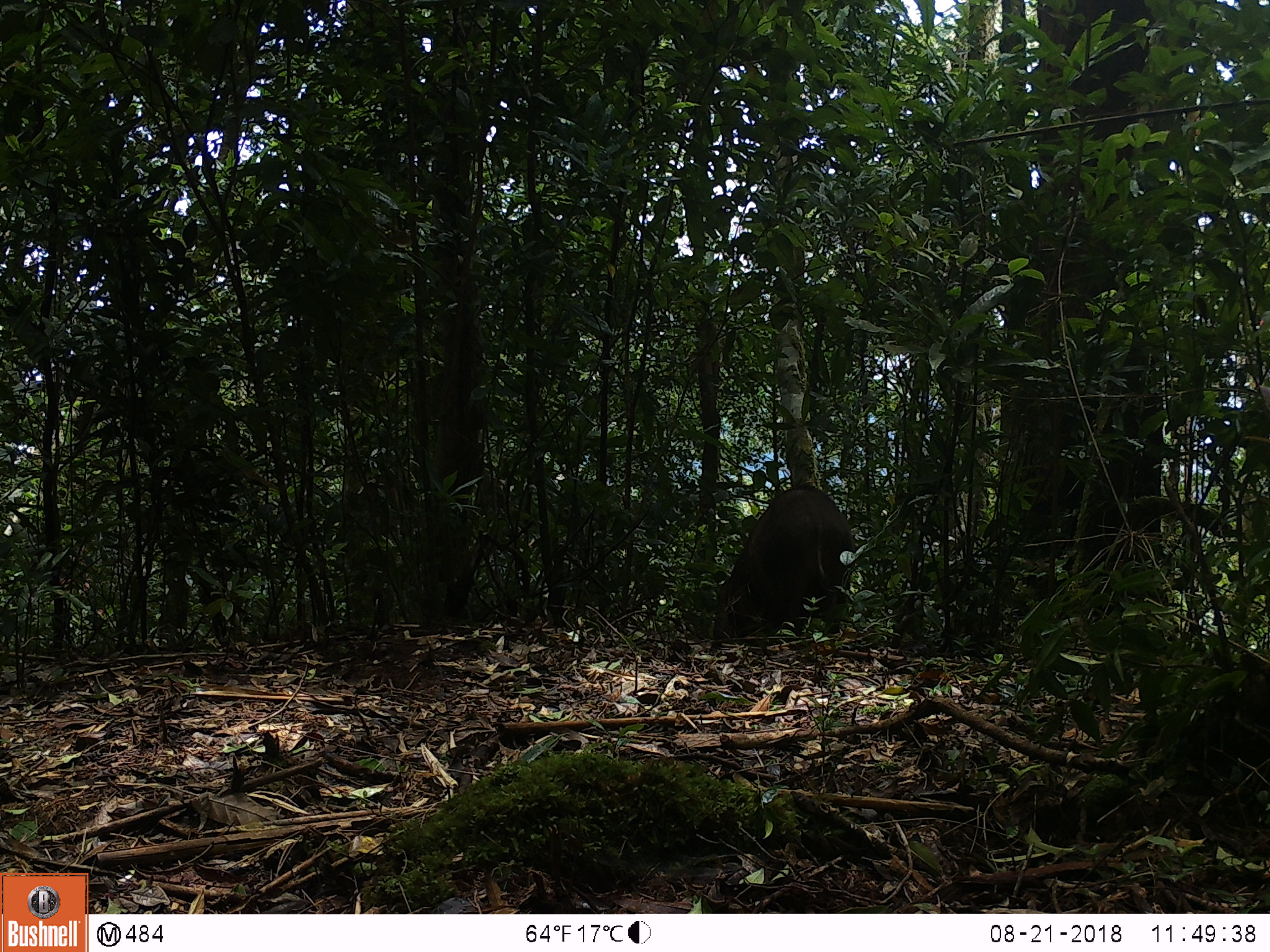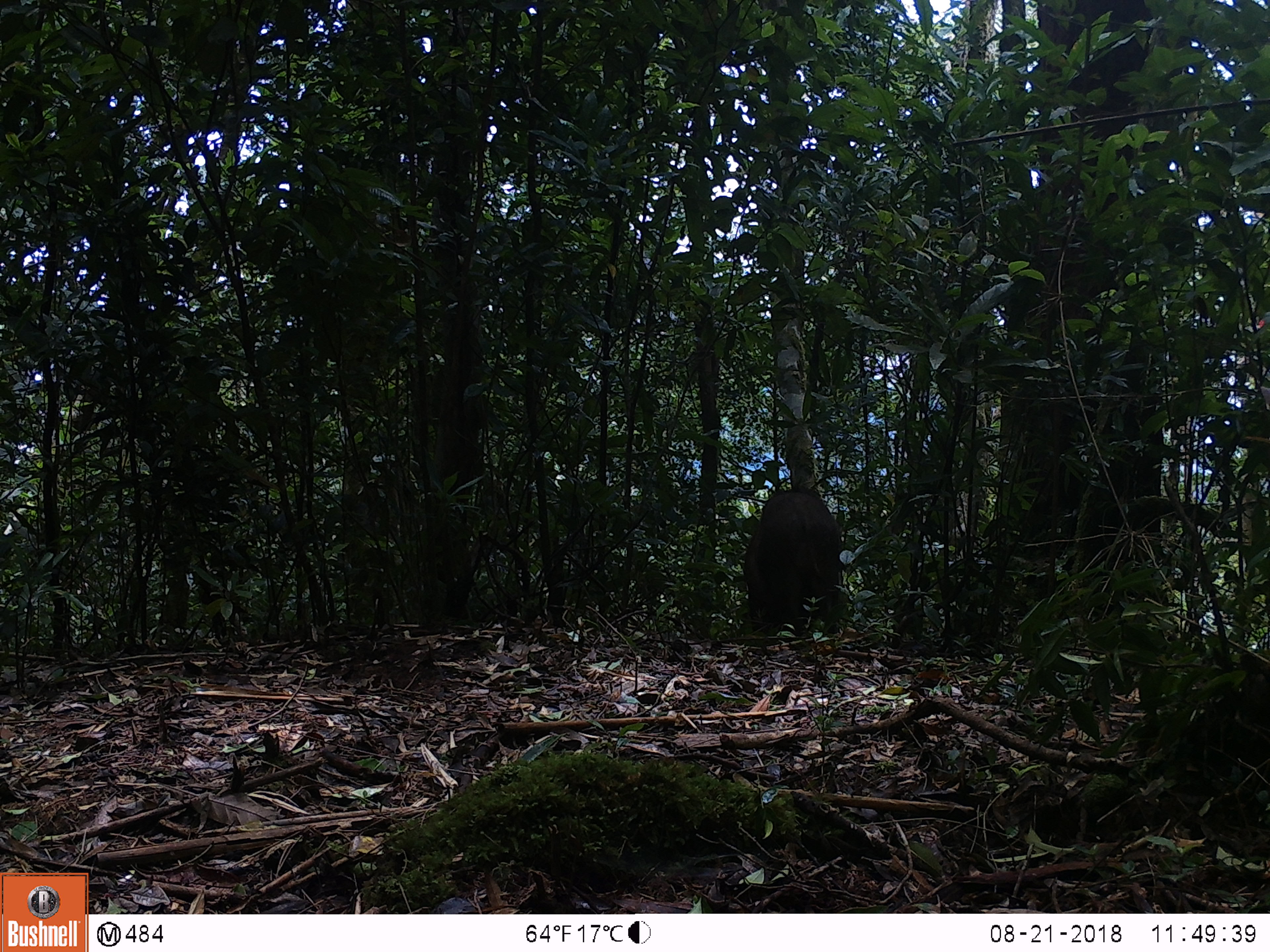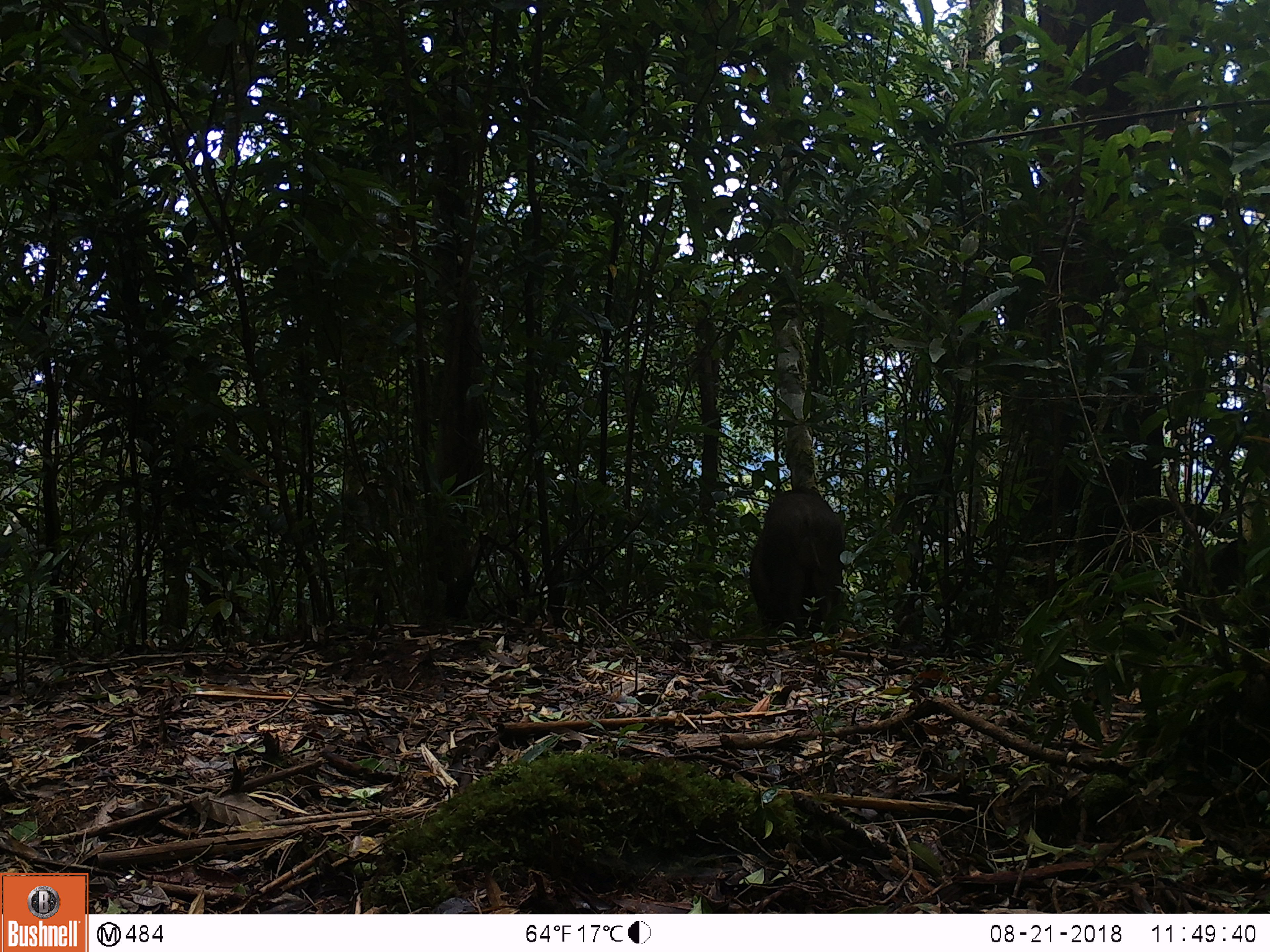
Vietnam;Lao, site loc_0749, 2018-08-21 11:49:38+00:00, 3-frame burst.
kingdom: Animalia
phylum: Chordata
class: Mammalia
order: Artiodactyla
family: Suidae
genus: Sus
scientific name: Sus scrofa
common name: eurasian wild pig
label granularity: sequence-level